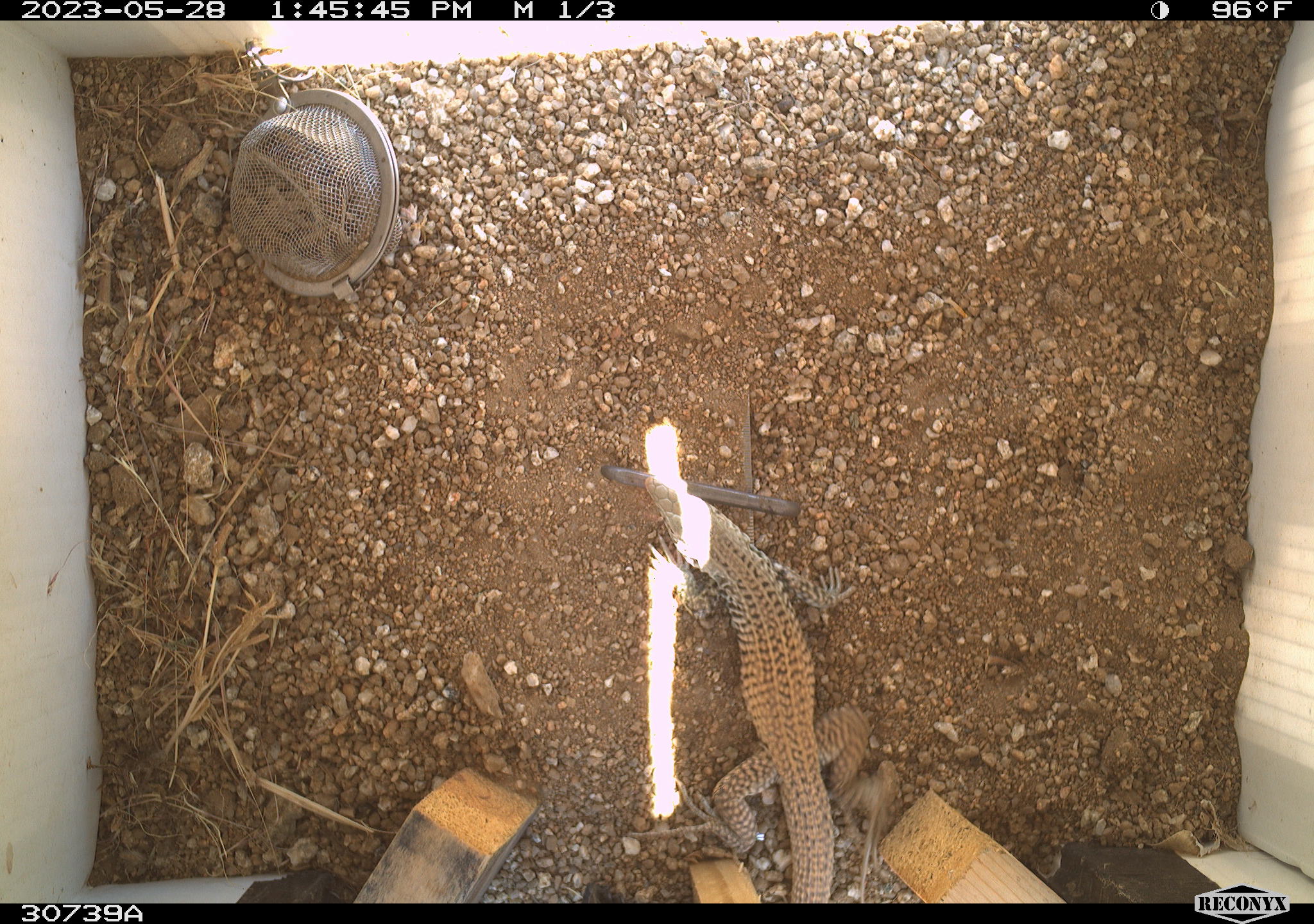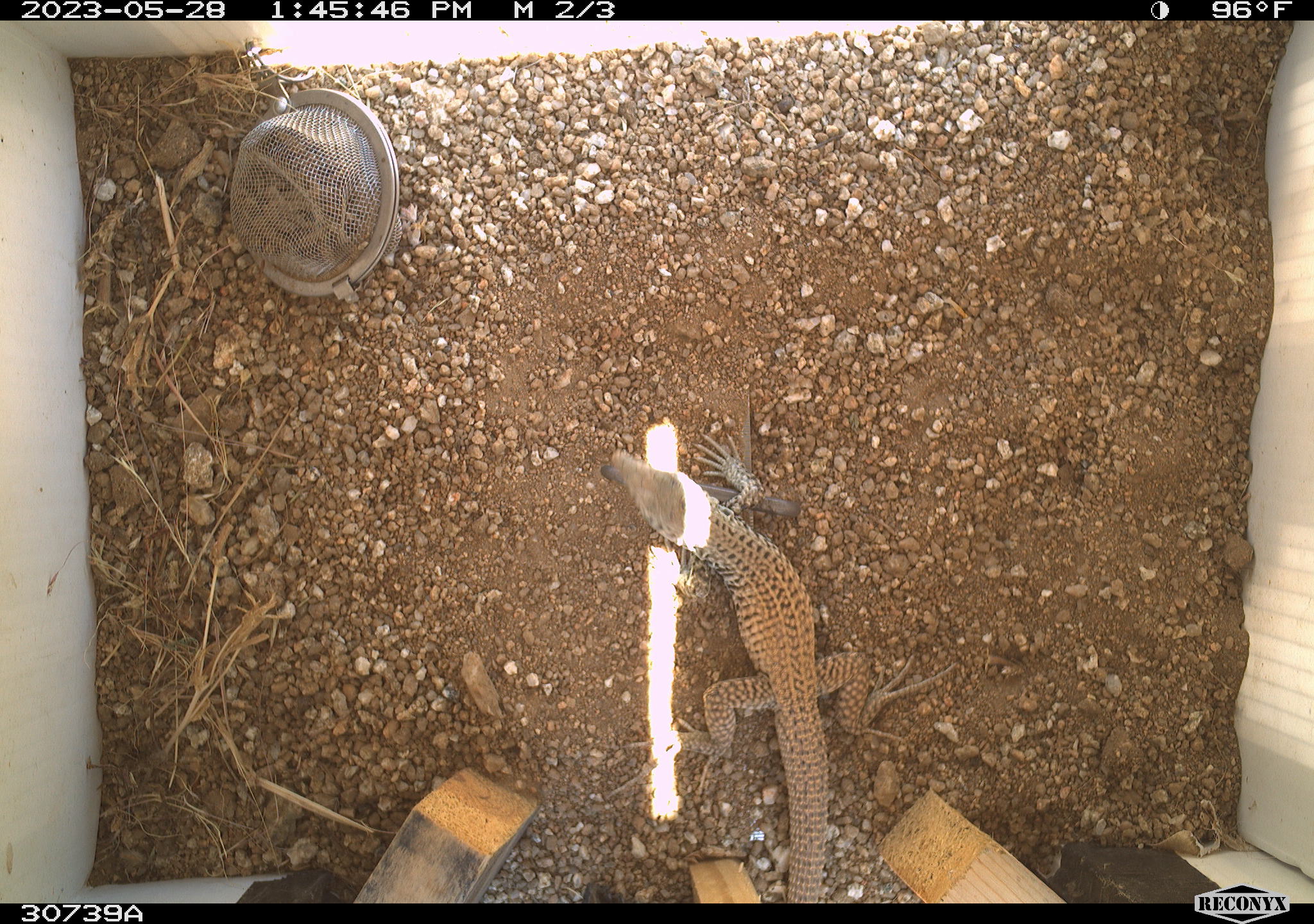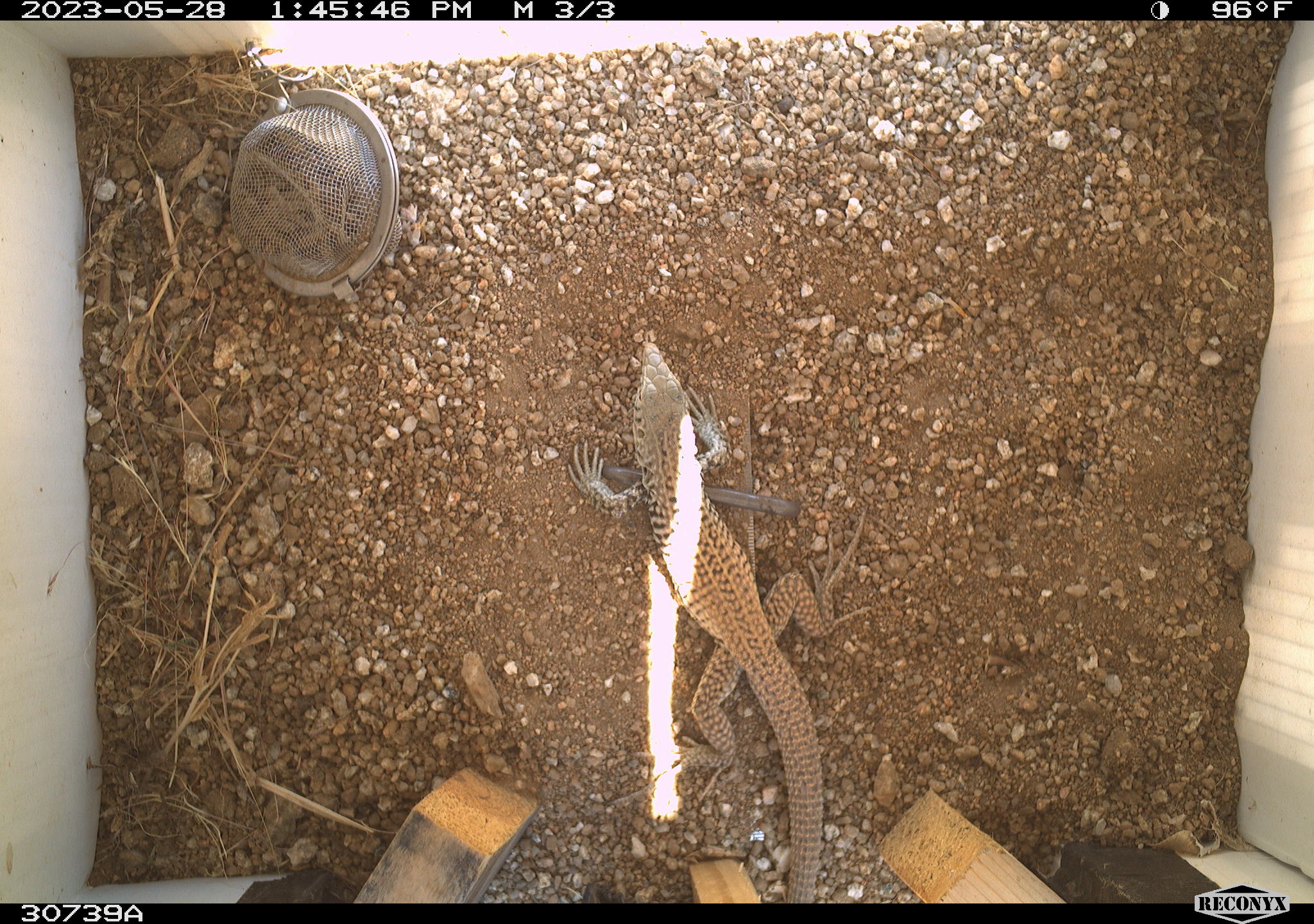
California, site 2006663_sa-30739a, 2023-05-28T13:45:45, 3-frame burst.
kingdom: Animalia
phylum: Chordata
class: Reptilia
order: Squamata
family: Teiidae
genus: Aspidoscelis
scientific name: Aspidoscelis tigris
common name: western whiptail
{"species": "western whiptail (Aspidoscelis tigris)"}